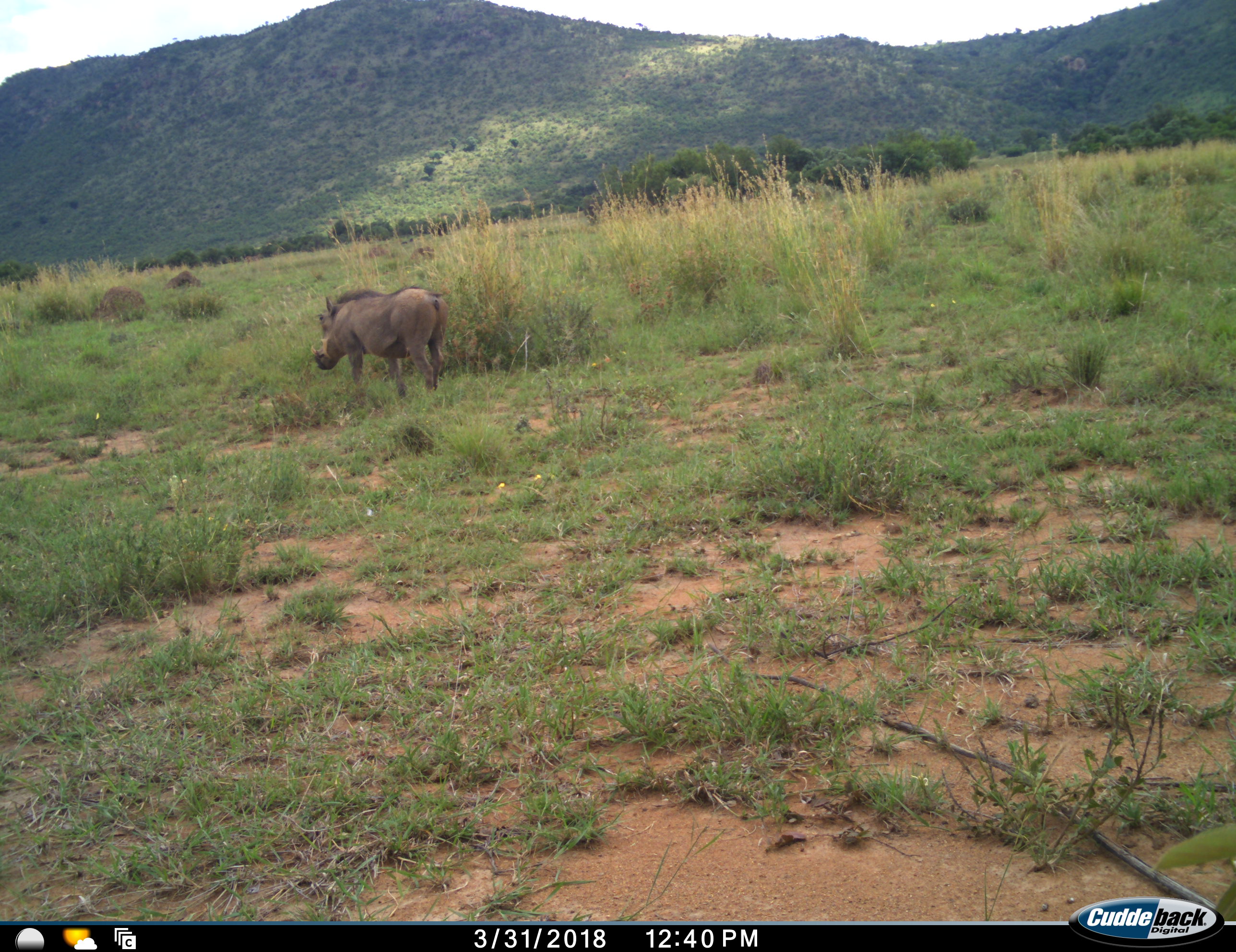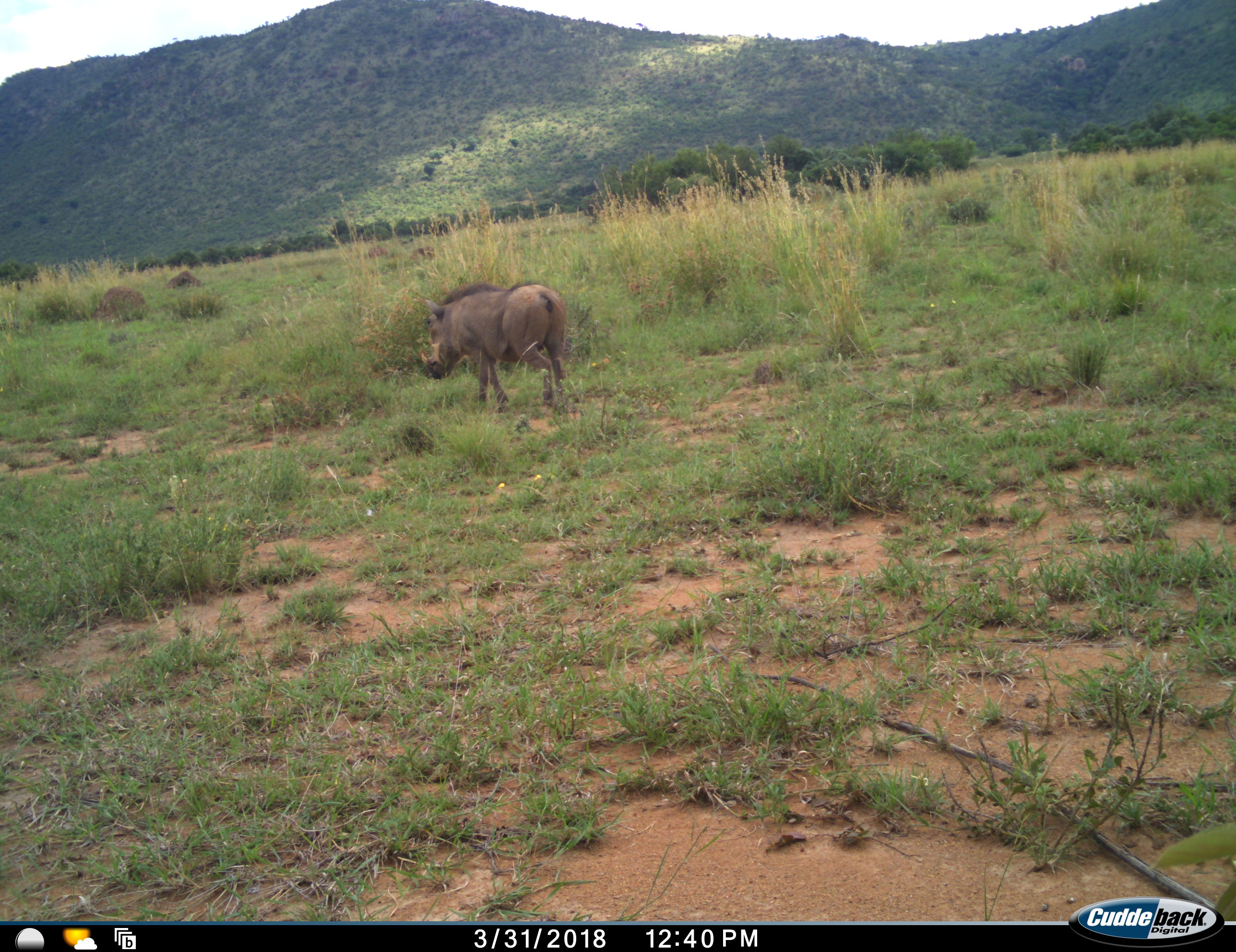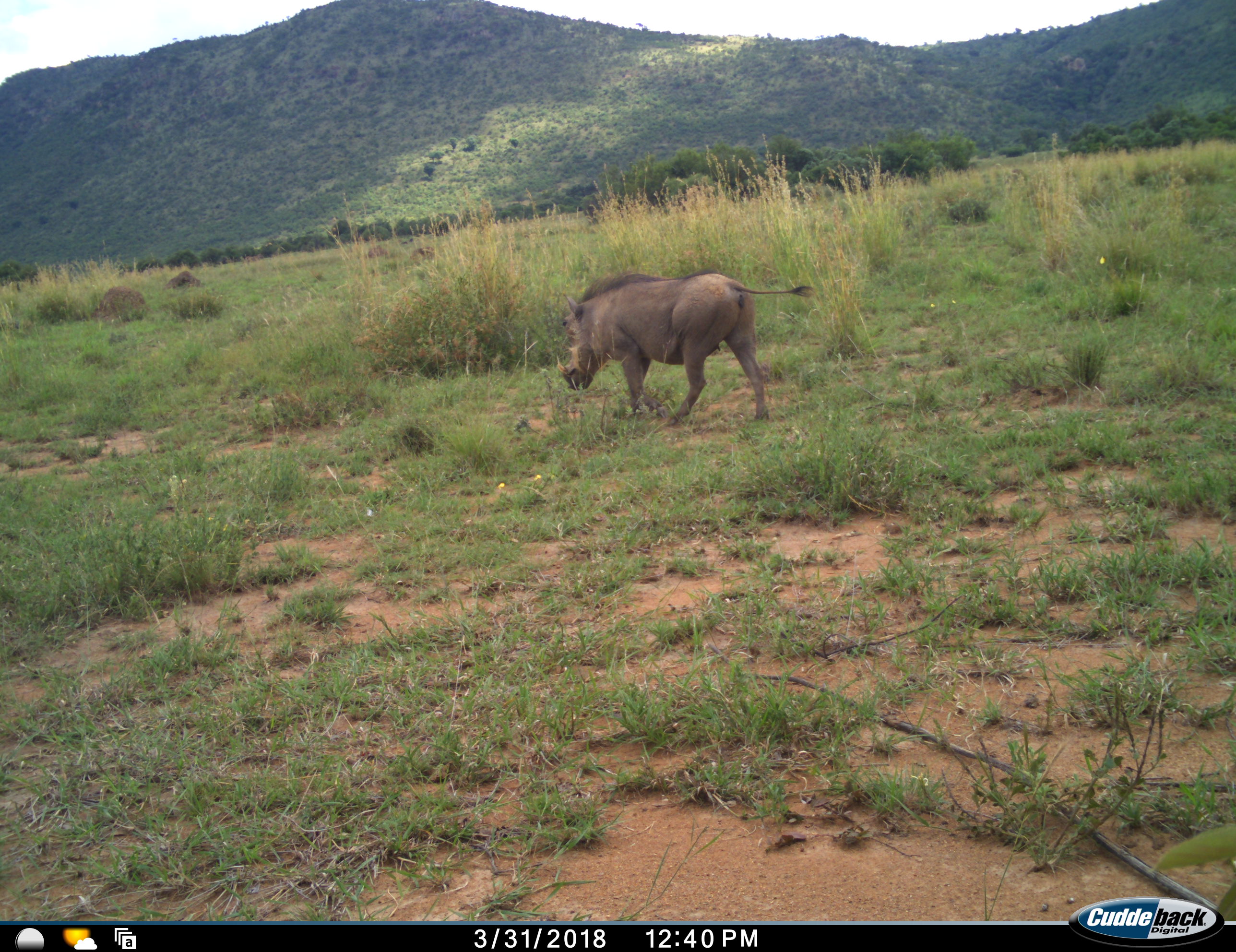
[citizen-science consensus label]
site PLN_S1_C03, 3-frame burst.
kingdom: Animalia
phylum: Chordata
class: Mammalia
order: Artiodactyla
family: Suidae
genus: Phacochoerus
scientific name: Phacochoerus africanus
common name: warthog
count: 1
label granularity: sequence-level